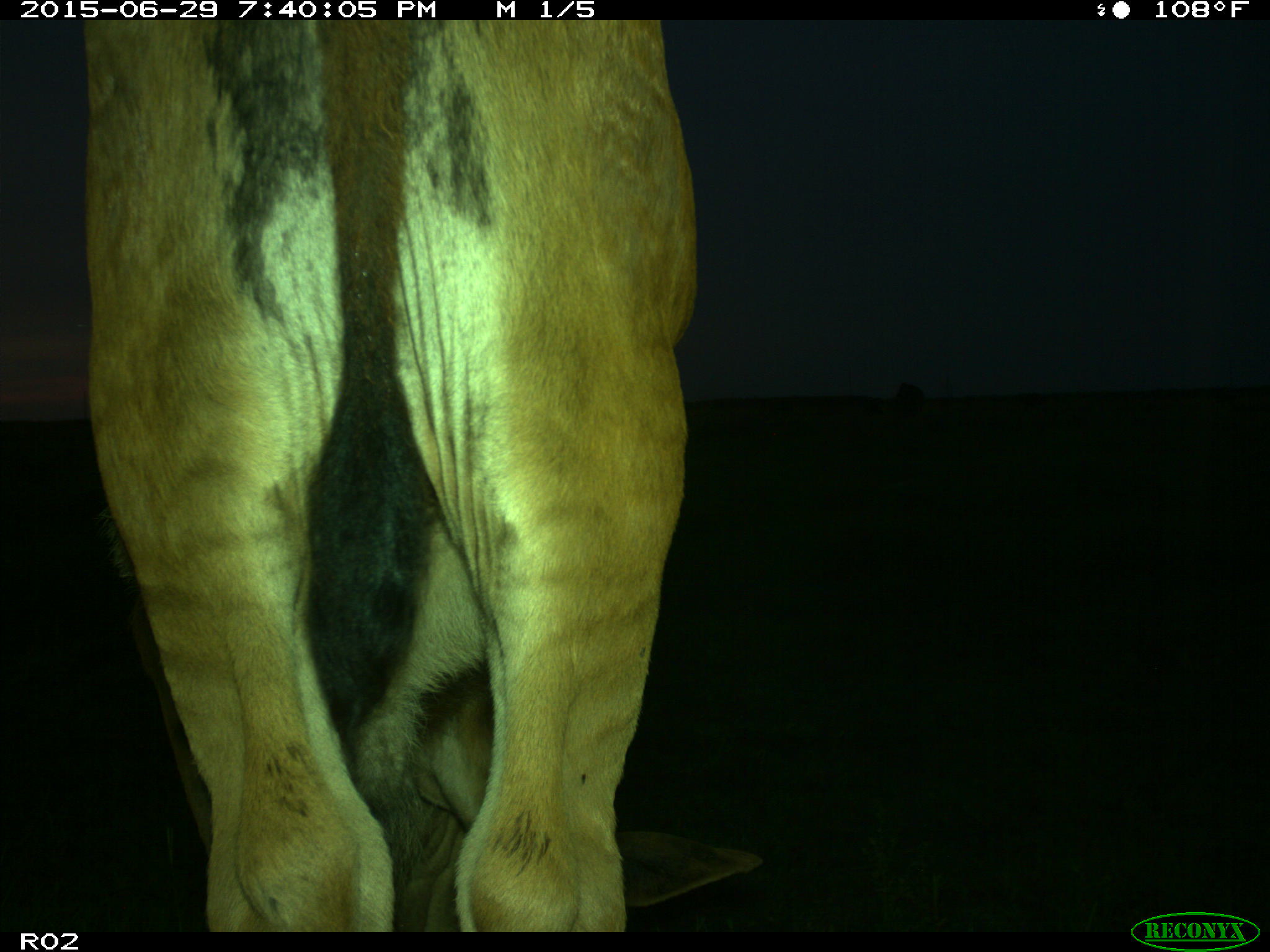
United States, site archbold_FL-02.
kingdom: Animalia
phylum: Chordata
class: Mammalia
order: Artiodactyla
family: Bovidae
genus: Bos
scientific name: Bos taurus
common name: domestic cow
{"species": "Bos taurus (domestic cow)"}